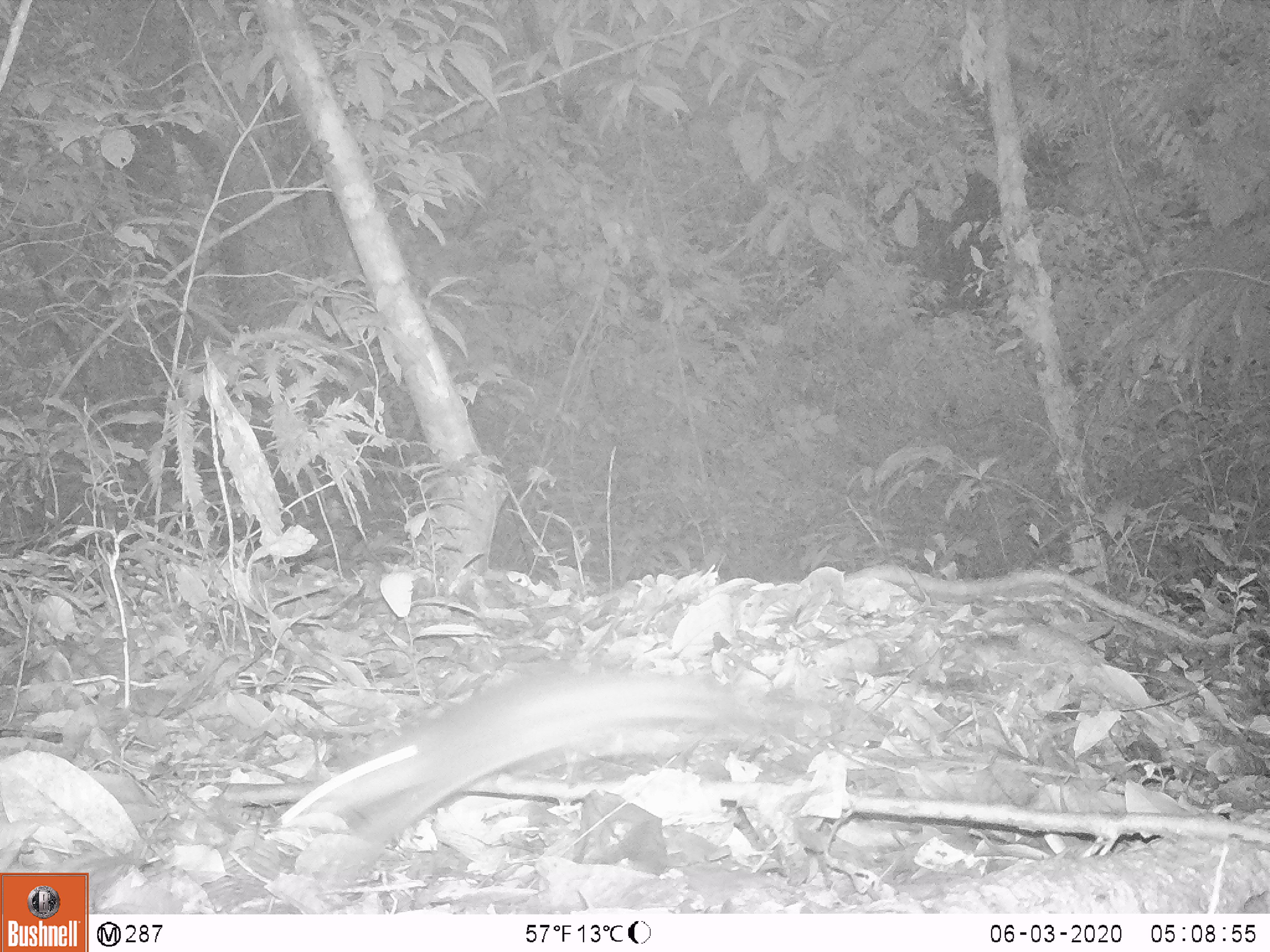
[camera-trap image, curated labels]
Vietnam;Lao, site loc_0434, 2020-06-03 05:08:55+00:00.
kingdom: Animalia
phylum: Chordata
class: Mammalia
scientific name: Mammalia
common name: mammal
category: unidentified small mammal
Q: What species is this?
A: Unidentified small mammal (mammal) (Mammalia).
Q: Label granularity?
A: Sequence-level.